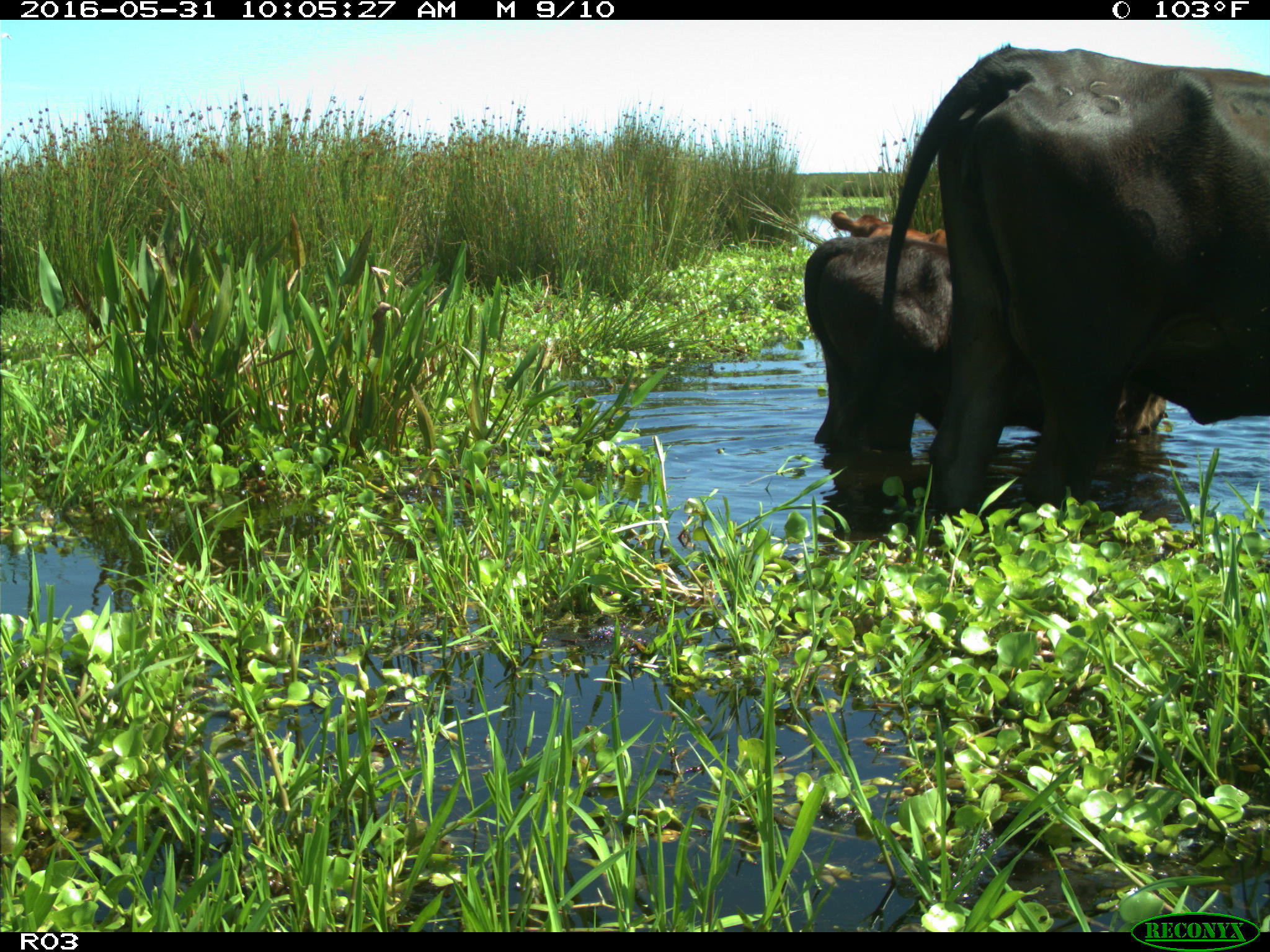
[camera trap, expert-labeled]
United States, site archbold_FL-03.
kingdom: Animalia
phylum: Chordata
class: Mammalia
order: Artiodactyla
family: Bovidae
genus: Bos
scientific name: Bos taurus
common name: domestic cow